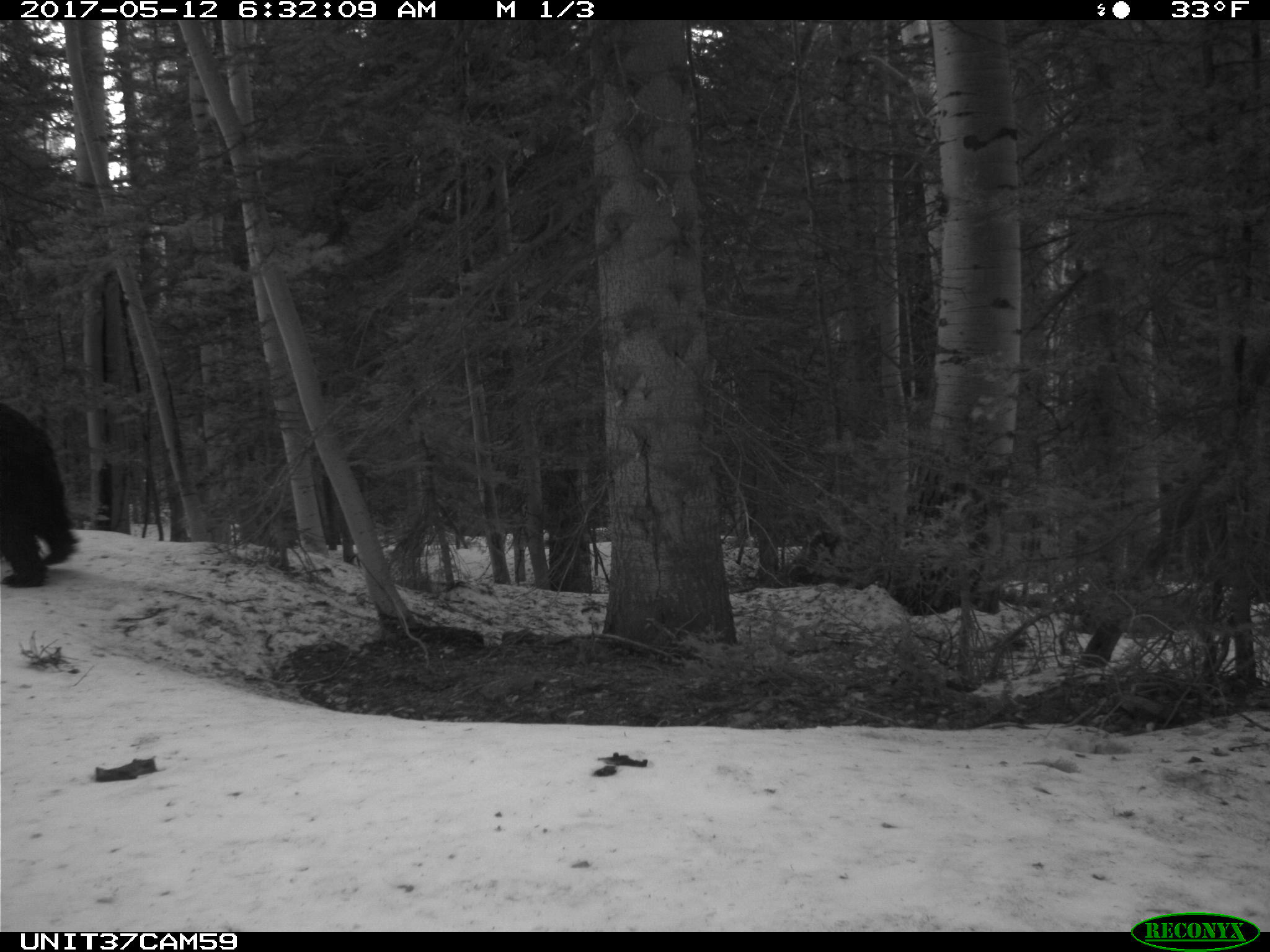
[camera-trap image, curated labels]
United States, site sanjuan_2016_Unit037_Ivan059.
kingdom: Animalia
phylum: Chordata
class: Mammalia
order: Carnivora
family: Ursidae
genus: Ursus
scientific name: Ursus americanus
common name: american black bear